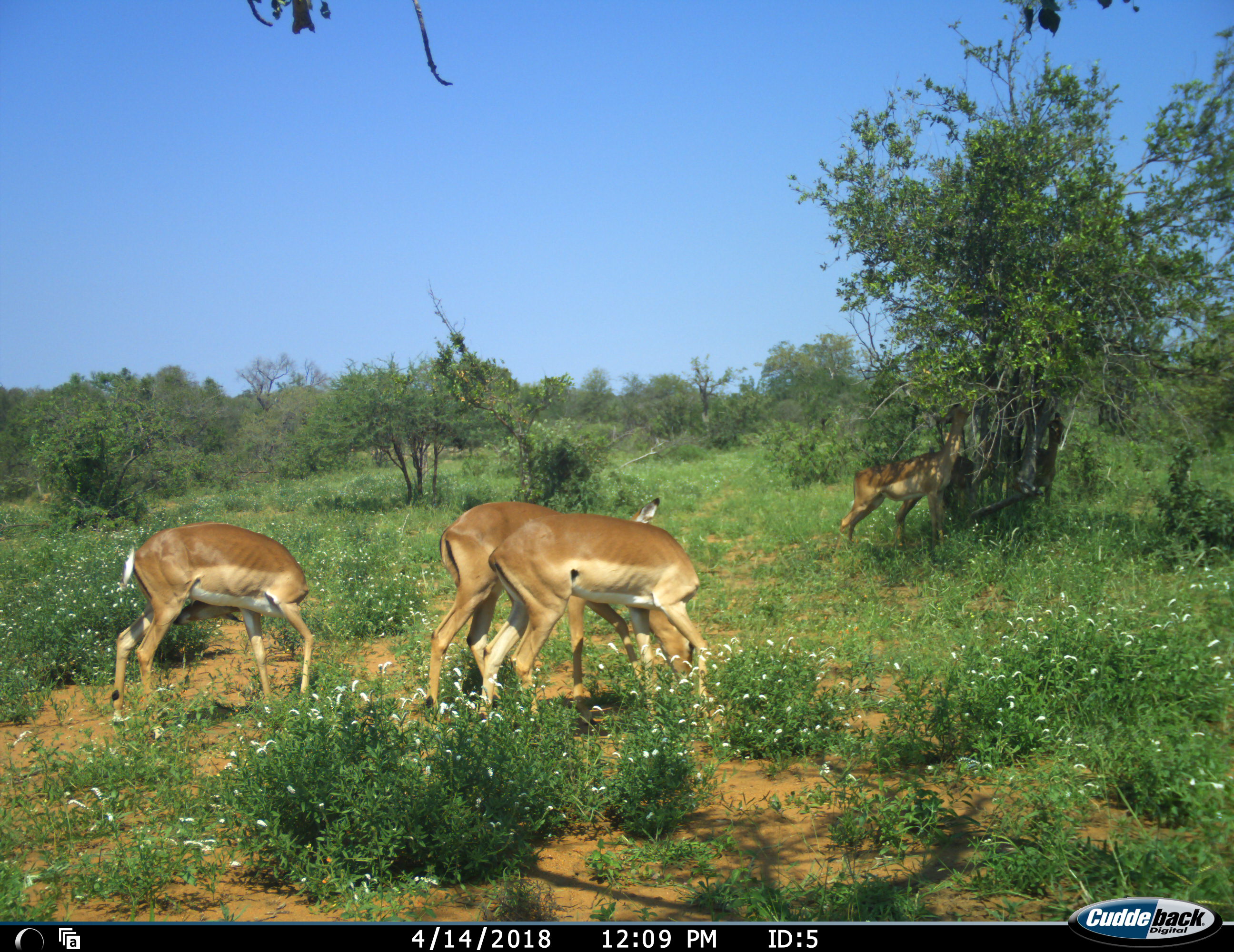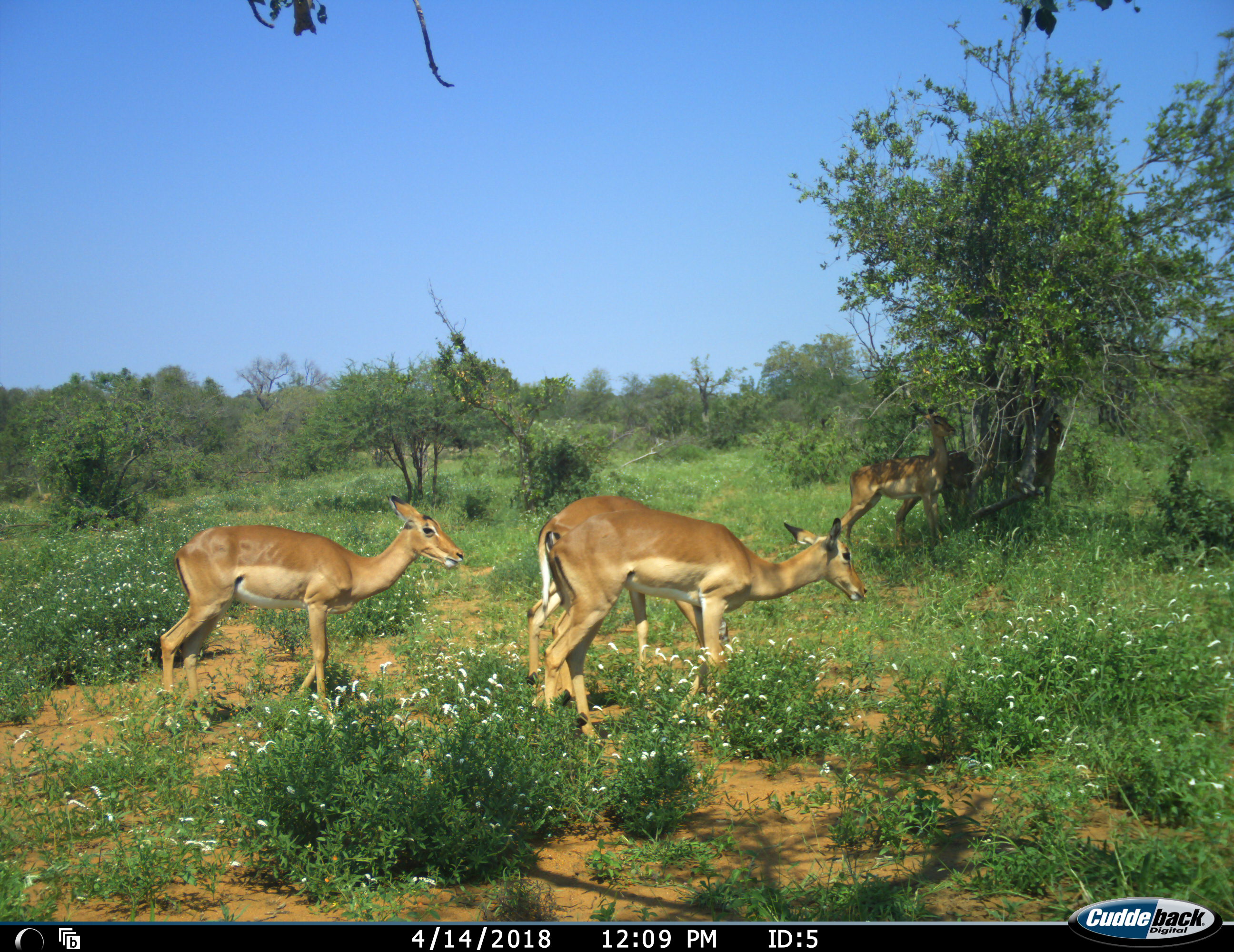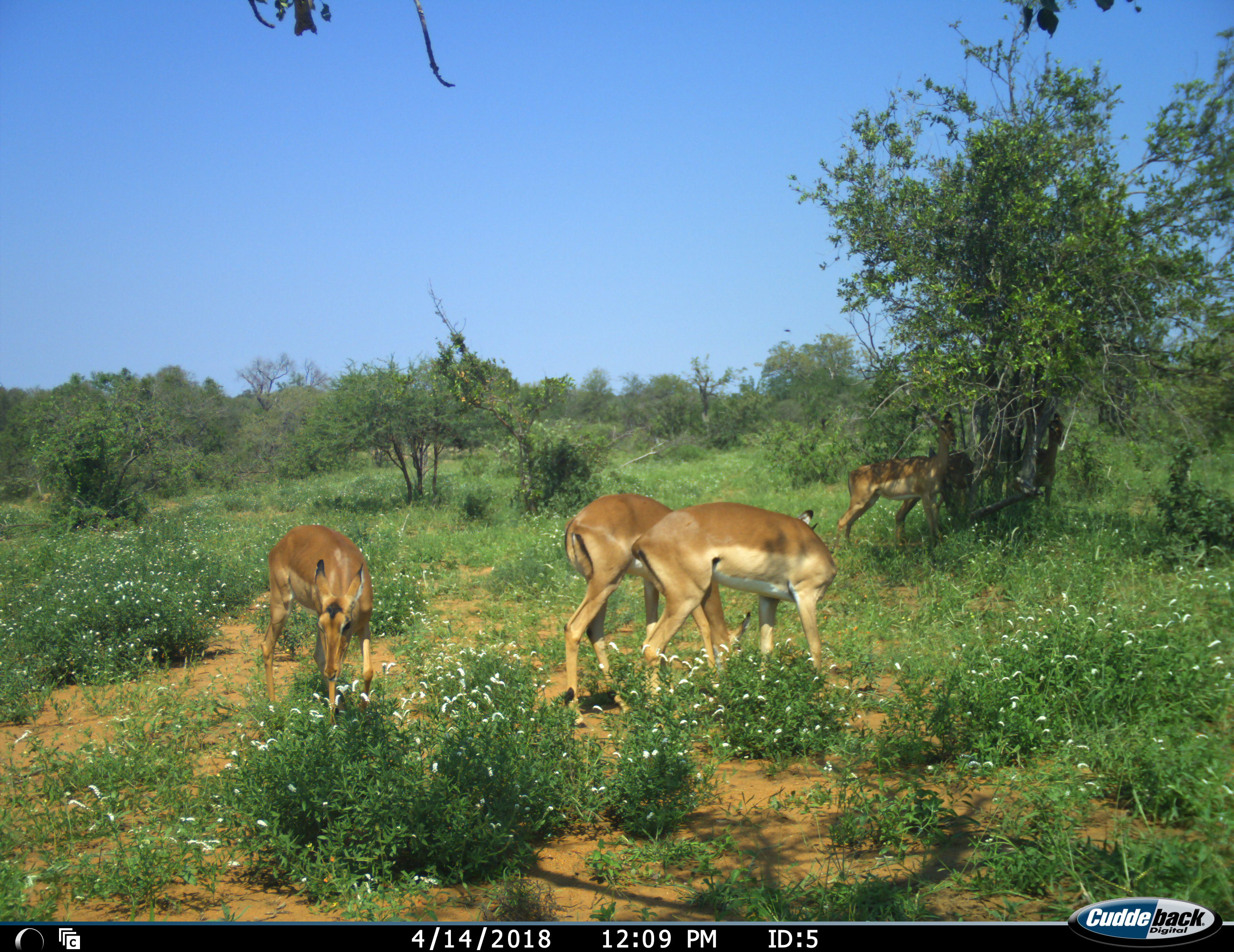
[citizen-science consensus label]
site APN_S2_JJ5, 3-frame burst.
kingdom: Animalia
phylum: Chordata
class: Mammalia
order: Artiodactyla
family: Bovidae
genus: Aepyceros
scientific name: Aepyceros melampus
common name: impala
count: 4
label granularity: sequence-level